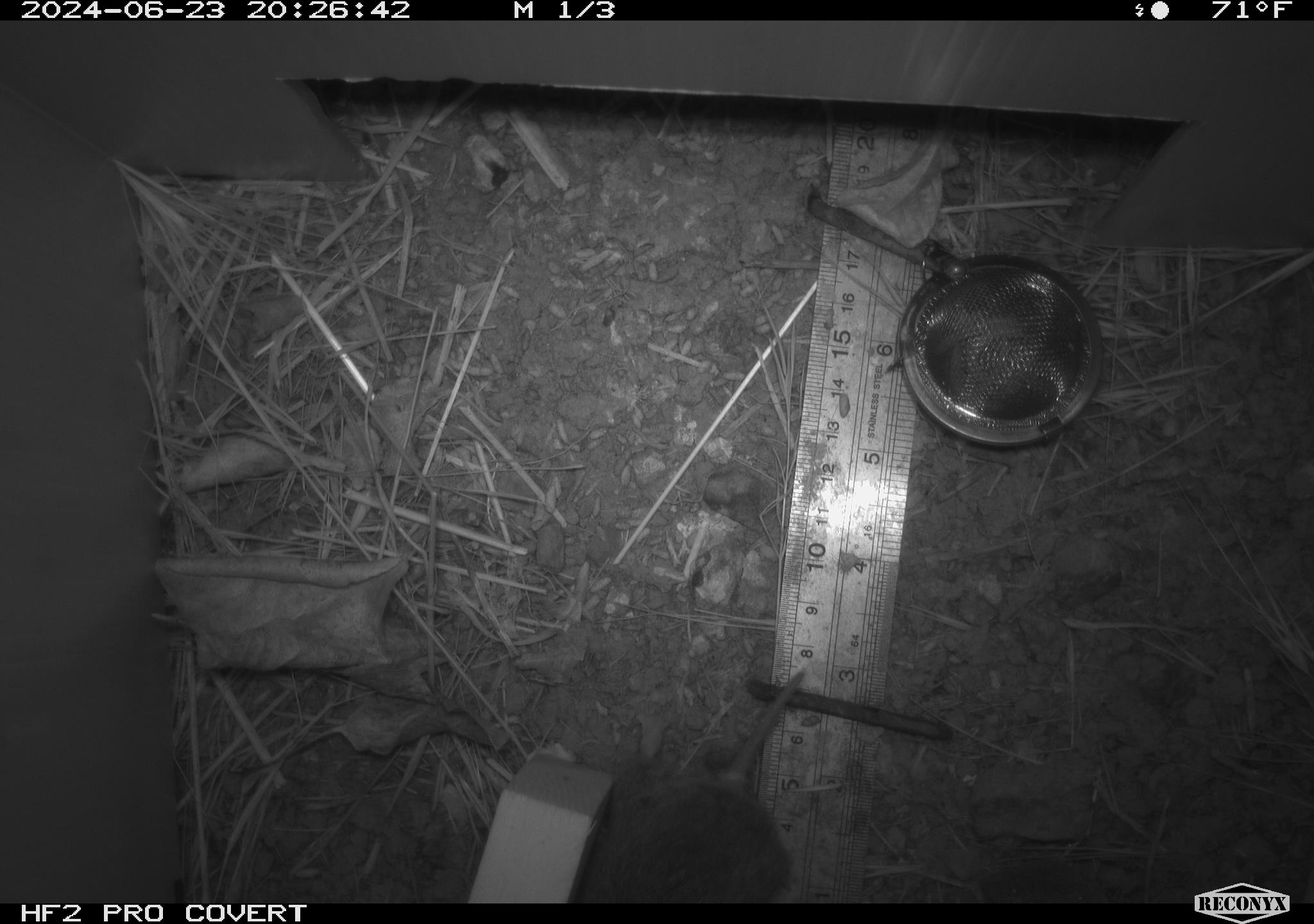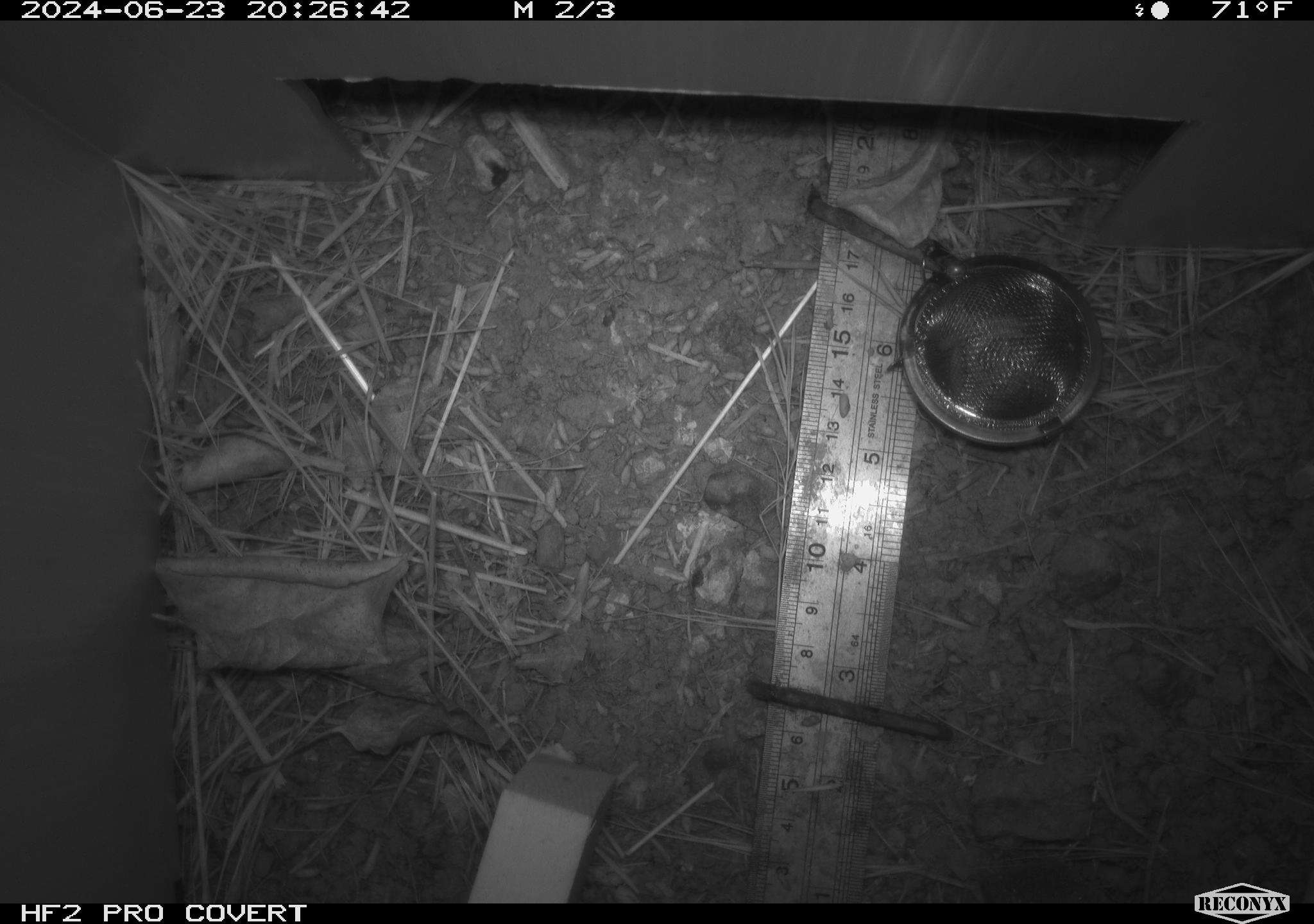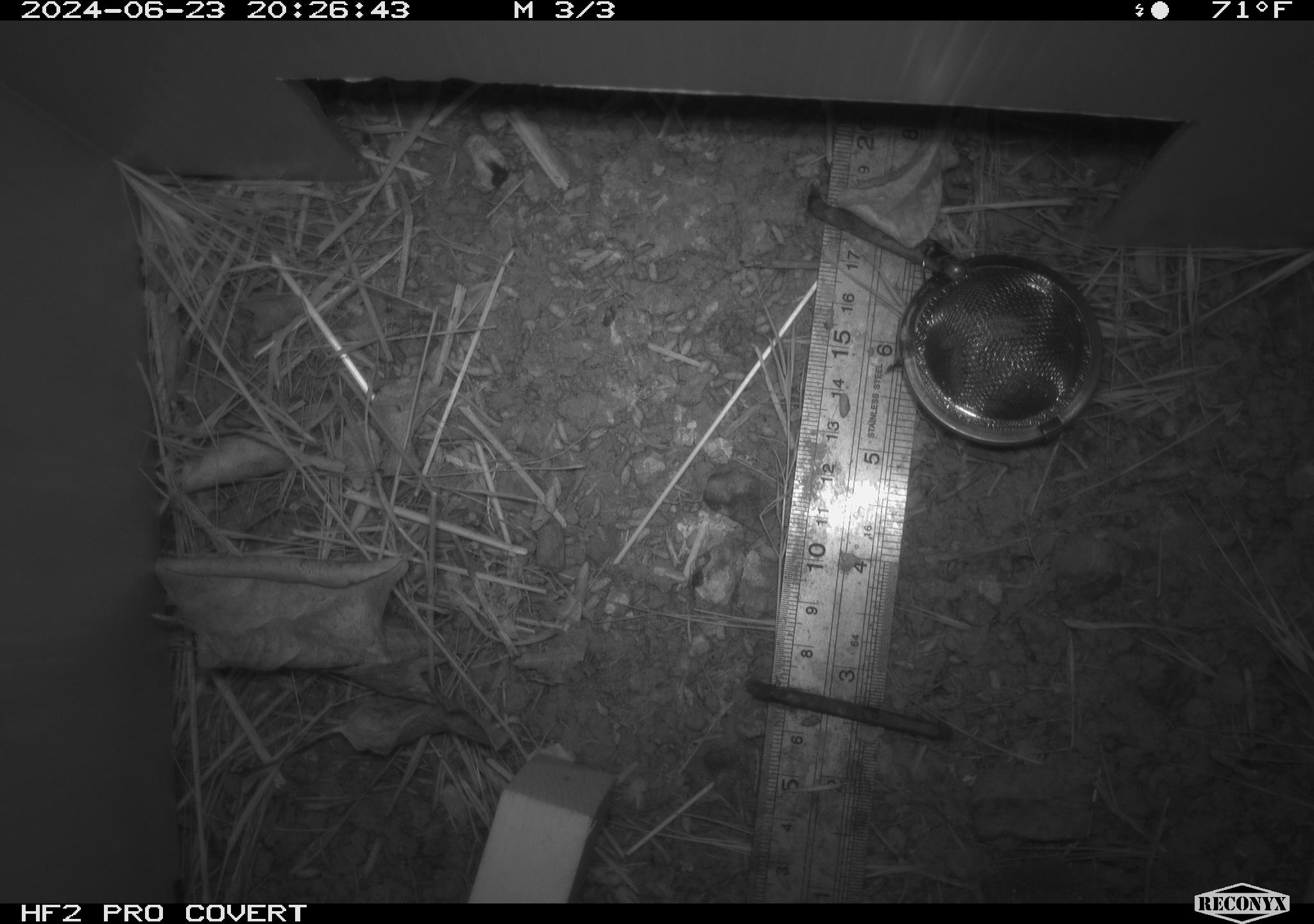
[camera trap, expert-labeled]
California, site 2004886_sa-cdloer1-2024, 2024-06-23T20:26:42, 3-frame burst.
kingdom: Animalia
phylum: Chordata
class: Mammalia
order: Rodentia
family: Cricetidae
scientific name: Arvicolinae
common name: voles, lemmings, and muskrats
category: arvicolinae subfamily